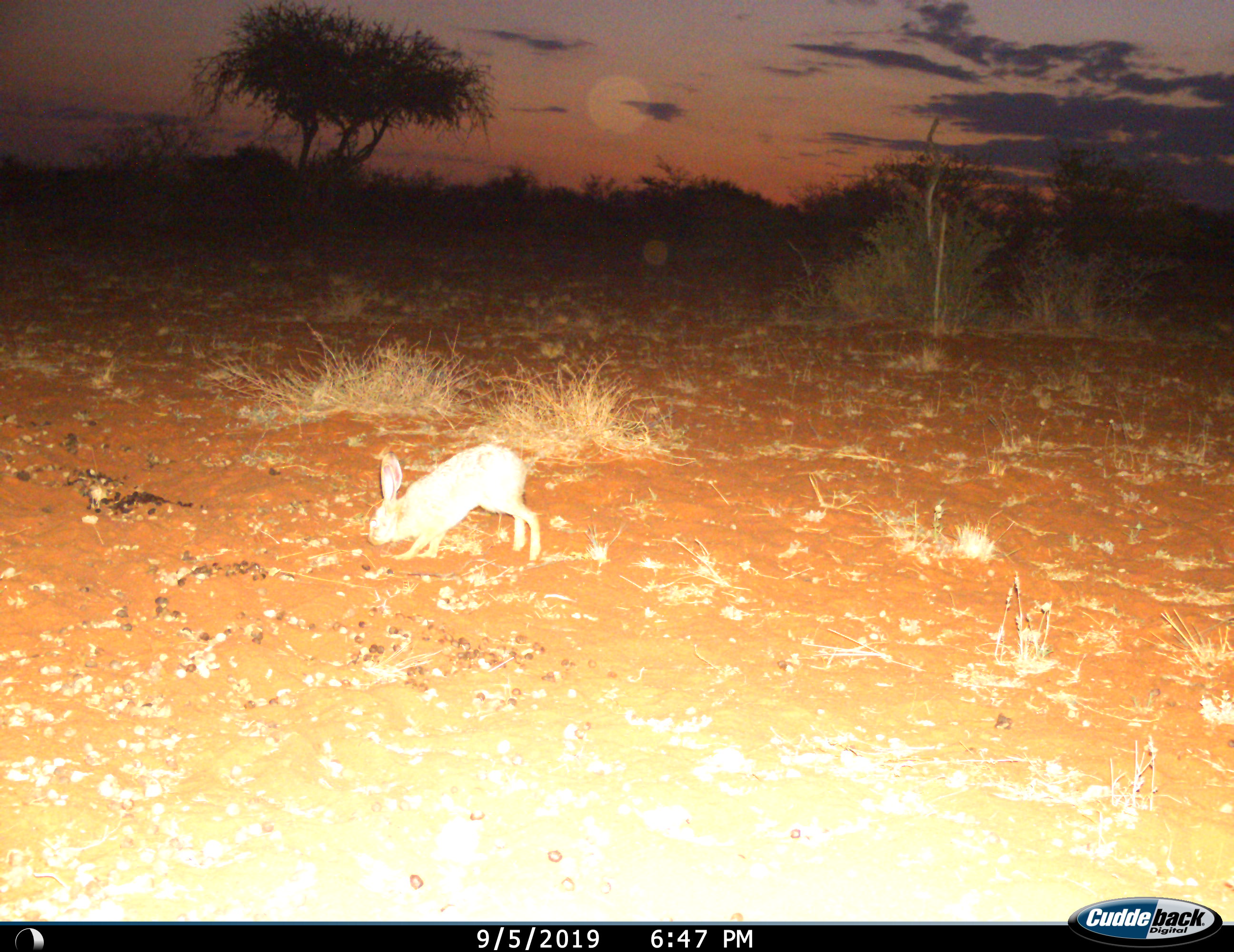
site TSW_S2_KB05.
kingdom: Animalia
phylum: Chordata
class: Mammalia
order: Lagomorpha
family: Leporidae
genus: Lepus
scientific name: Lepus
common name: hare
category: hareunknown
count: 1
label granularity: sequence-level